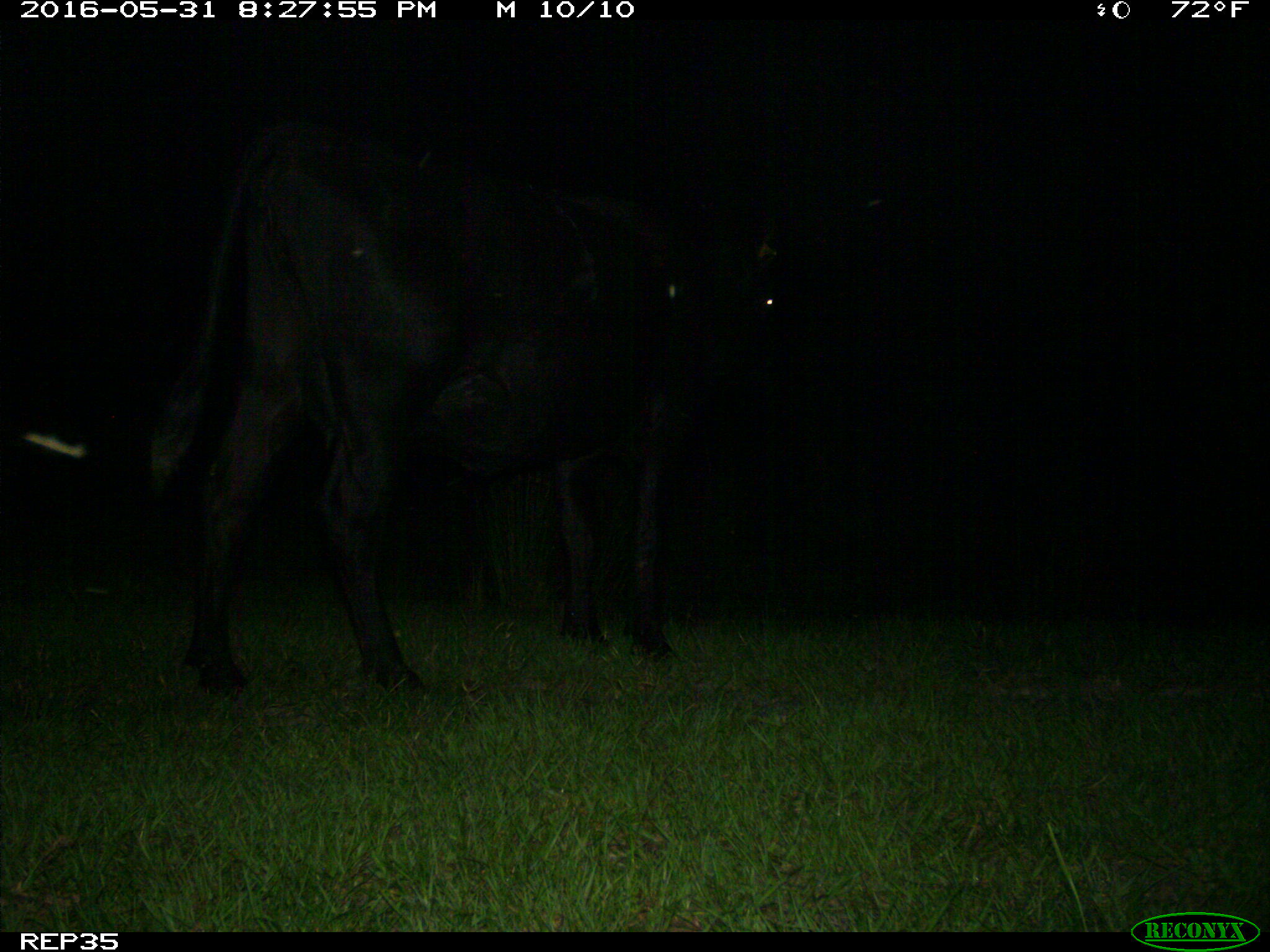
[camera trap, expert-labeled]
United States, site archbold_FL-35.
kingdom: Animalia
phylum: Chordata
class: Mammalia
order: Artiodactyla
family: Bovidae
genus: Bos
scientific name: Bos taurus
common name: domestic cow